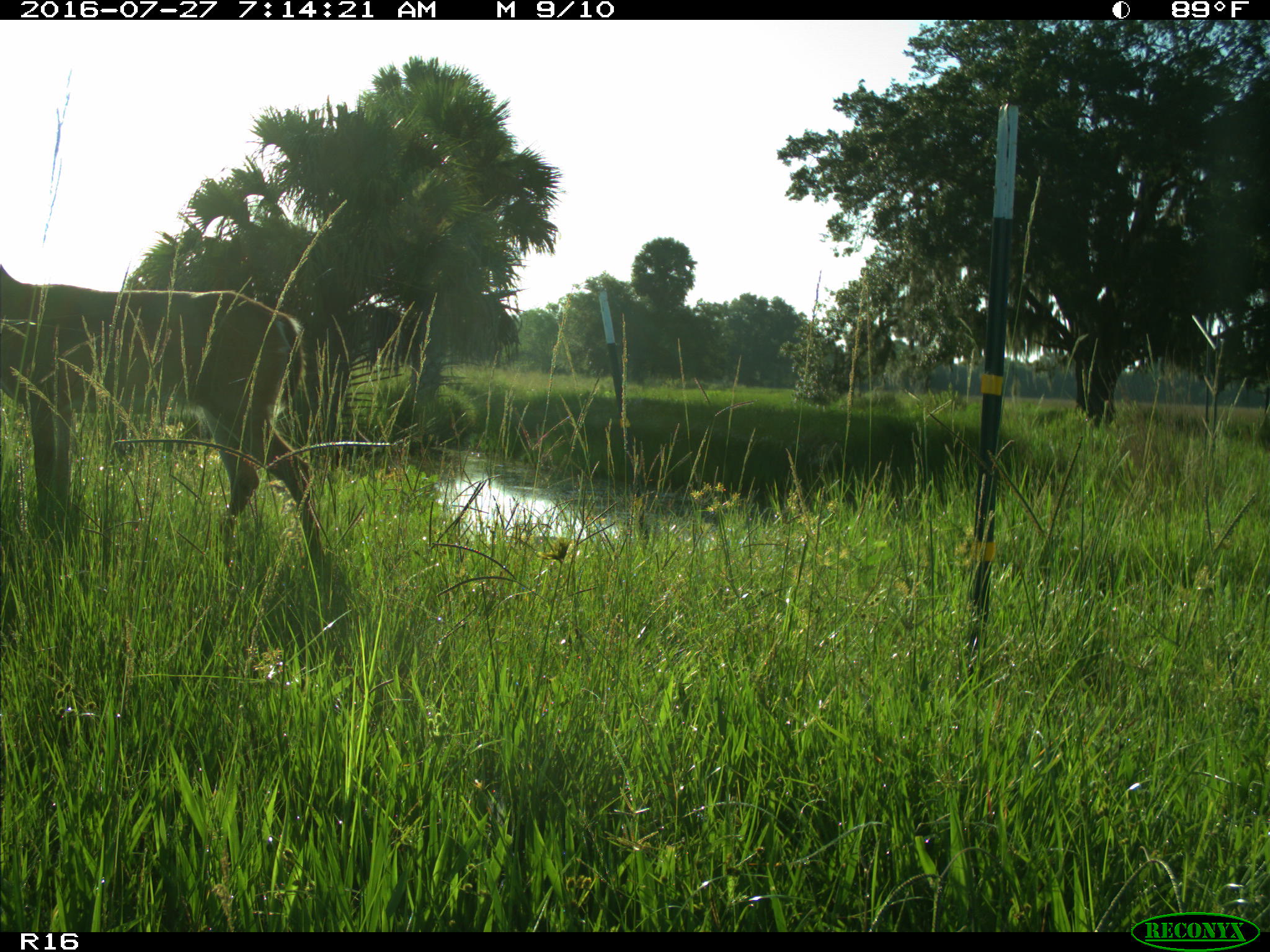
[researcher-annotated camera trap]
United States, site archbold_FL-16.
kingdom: Animalia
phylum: Chordata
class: Mammalia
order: Artiodactyla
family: Cervidae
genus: Odocoileus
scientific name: Odocoileus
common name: deer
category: unidentified deer